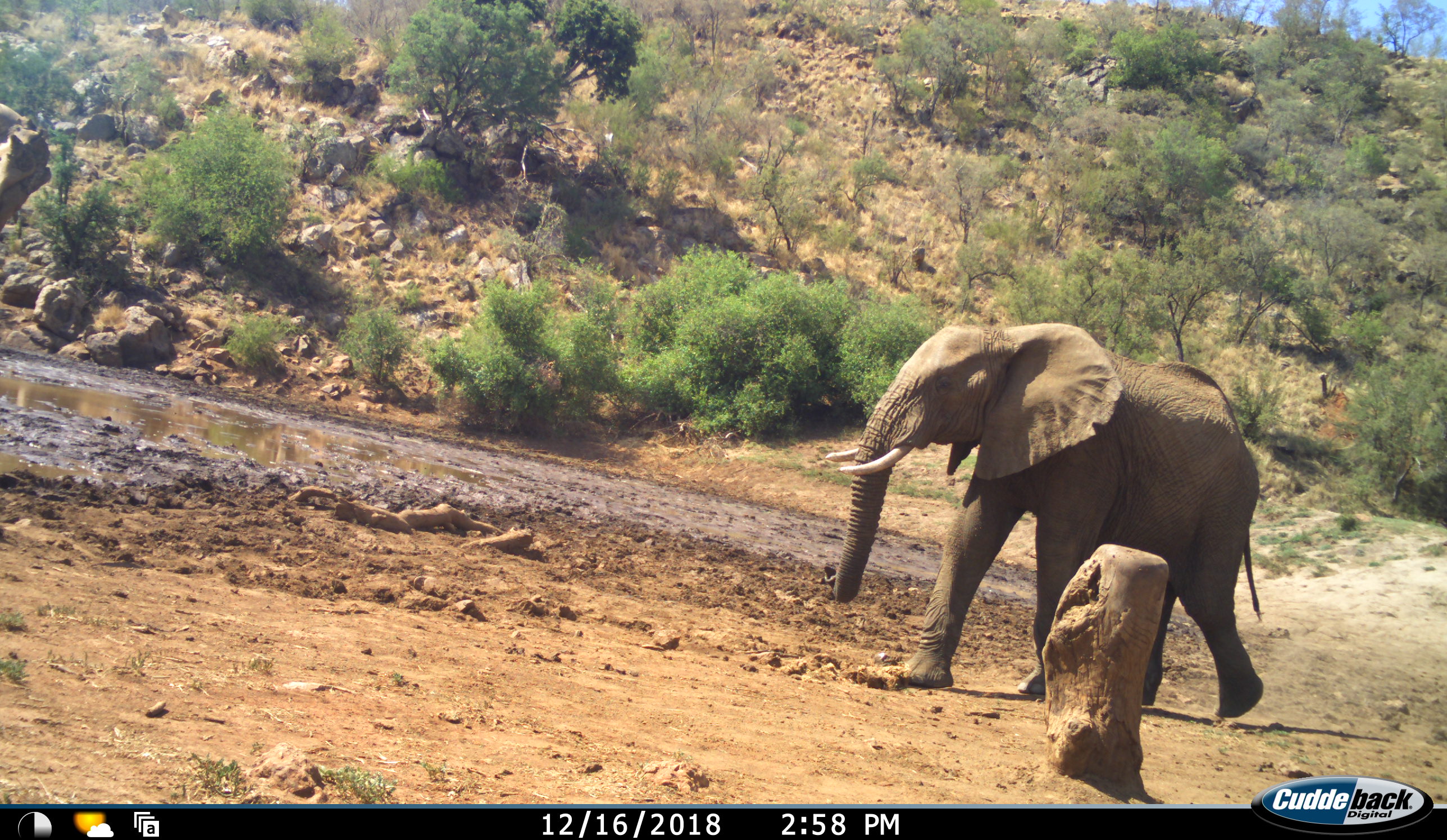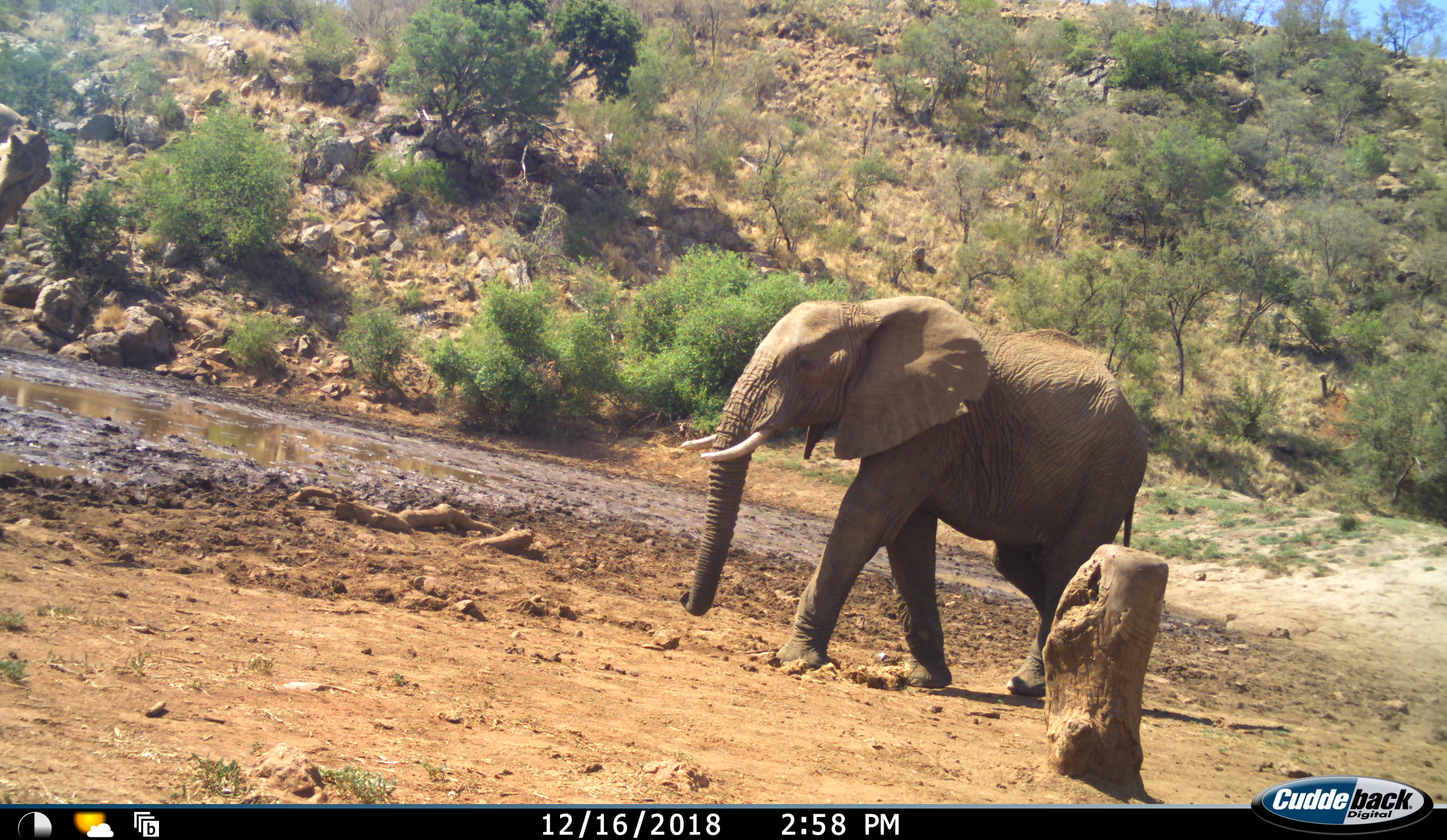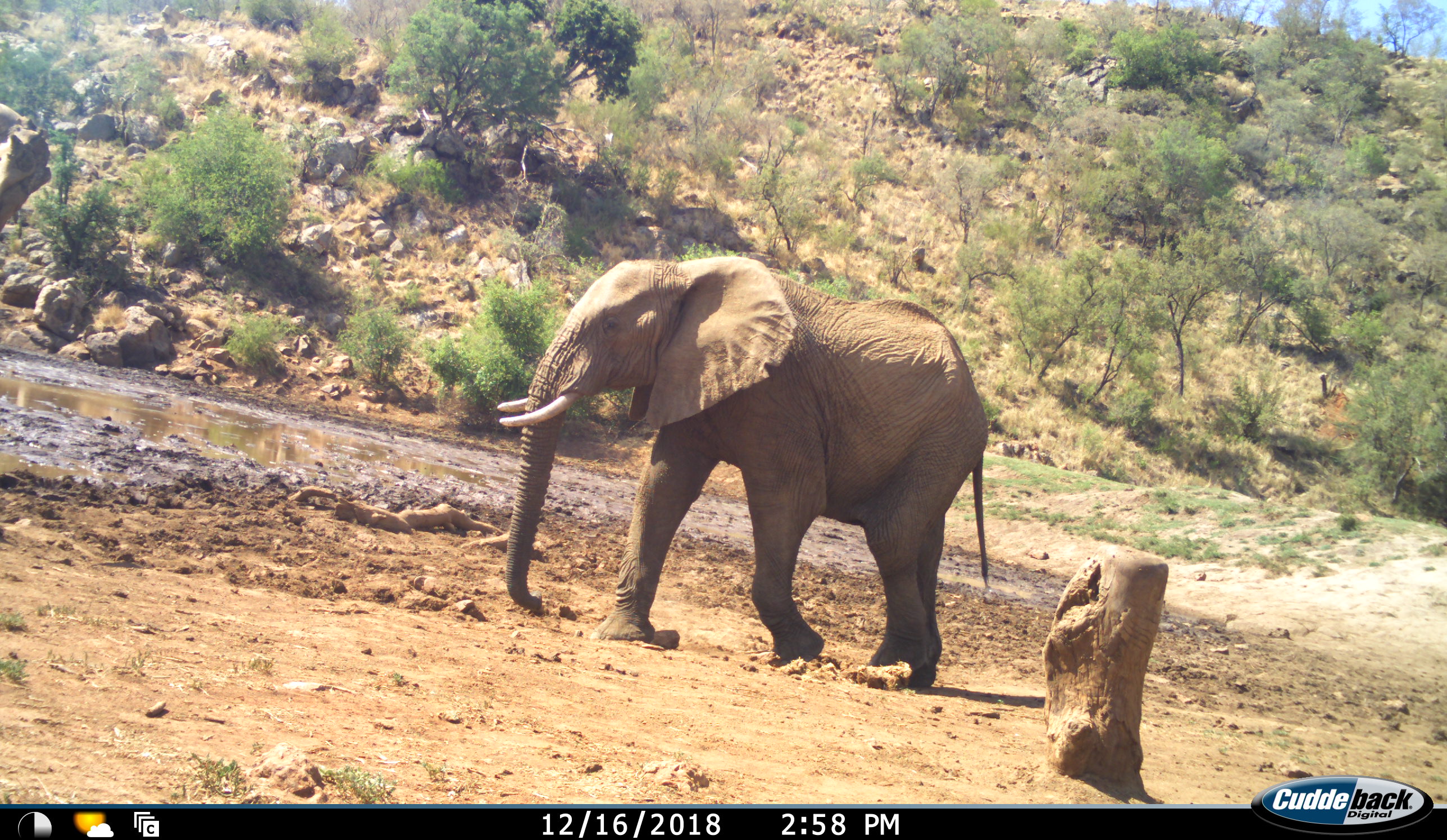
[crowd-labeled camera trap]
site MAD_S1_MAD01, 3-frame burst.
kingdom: Animalia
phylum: Chordata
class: Mammalia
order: Proboscidea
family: Elephantidae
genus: Loxodonta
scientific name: Loxodonta africana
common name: african bush elephant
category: elephant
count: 1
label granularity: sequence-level